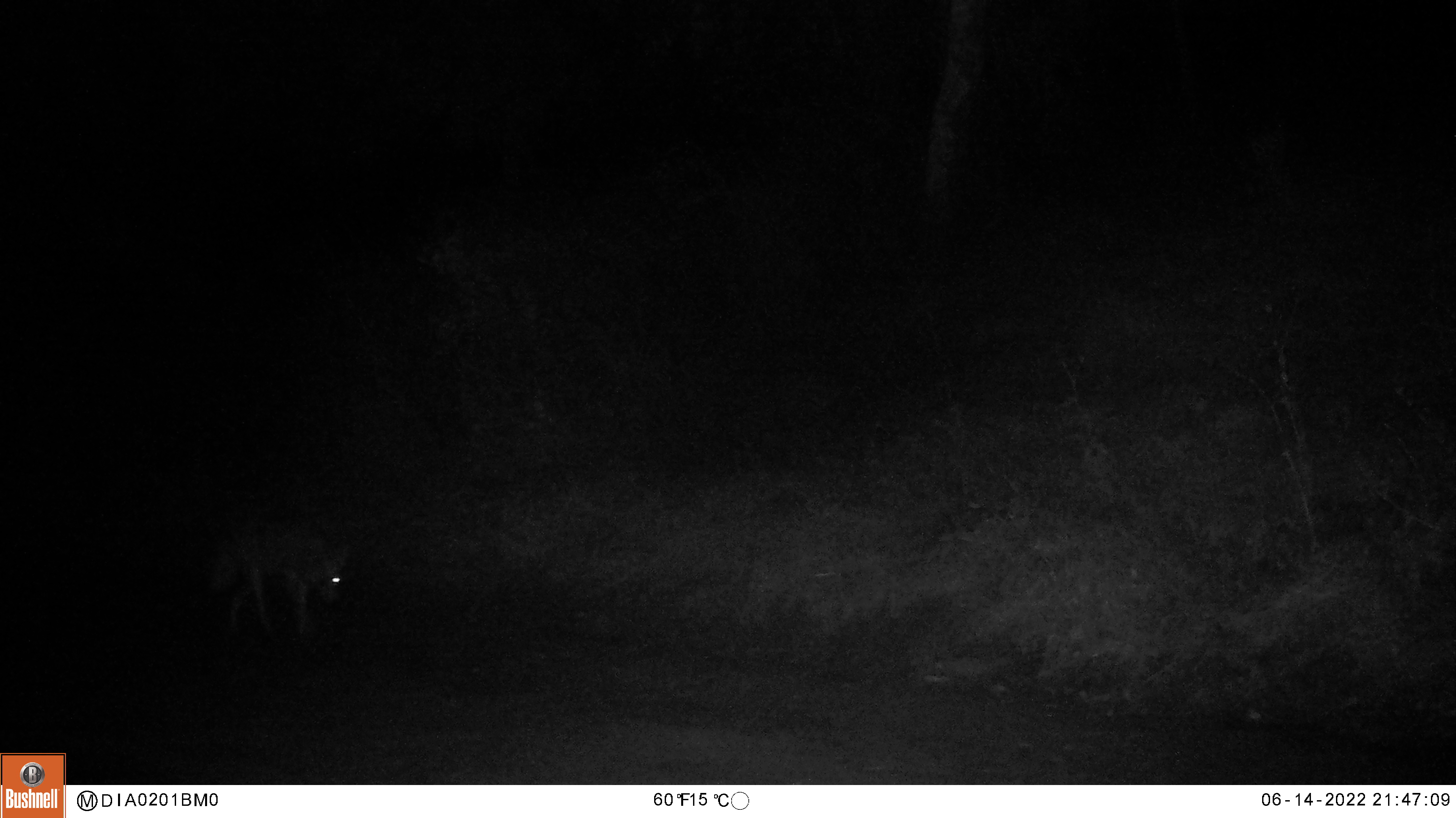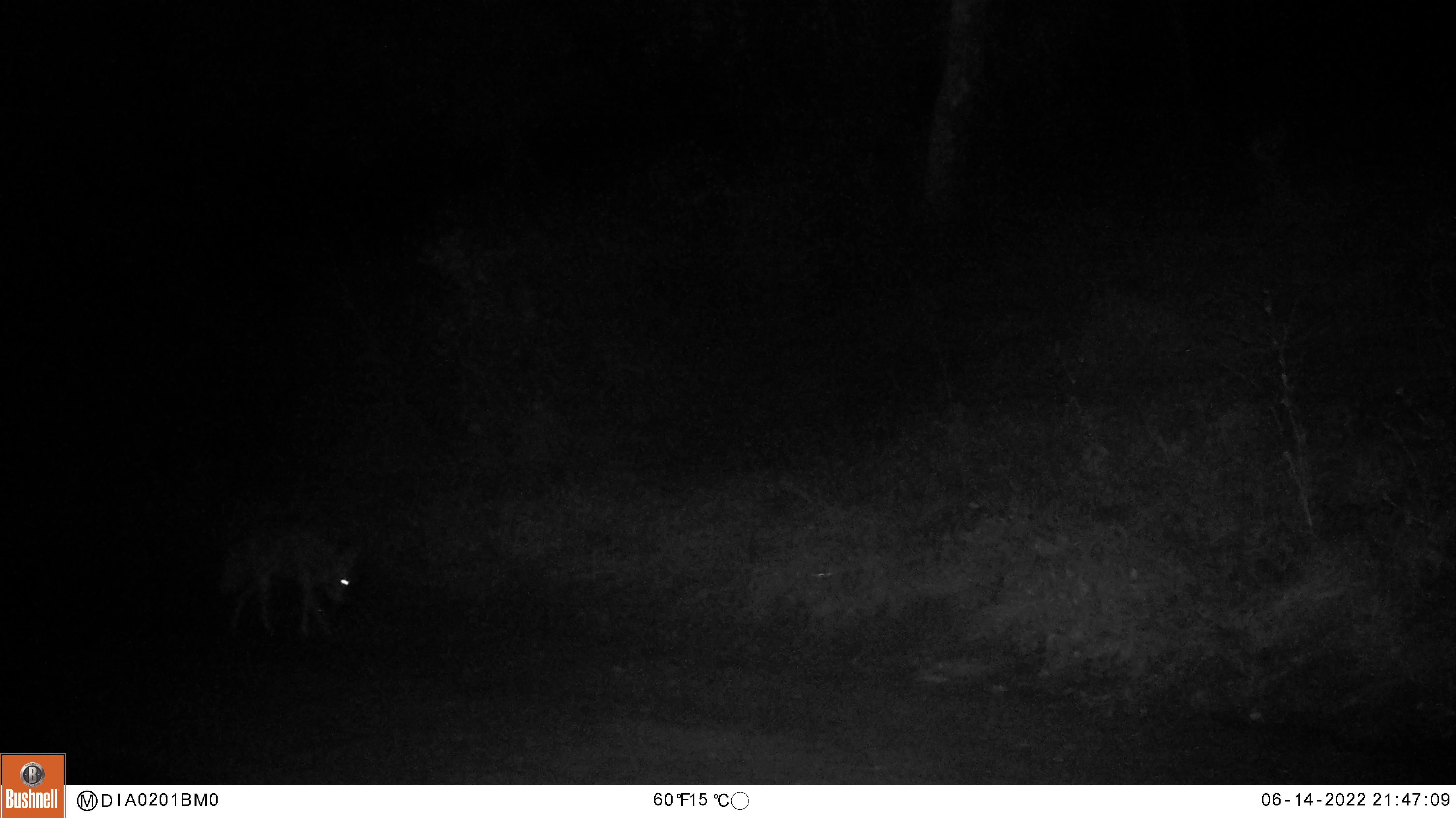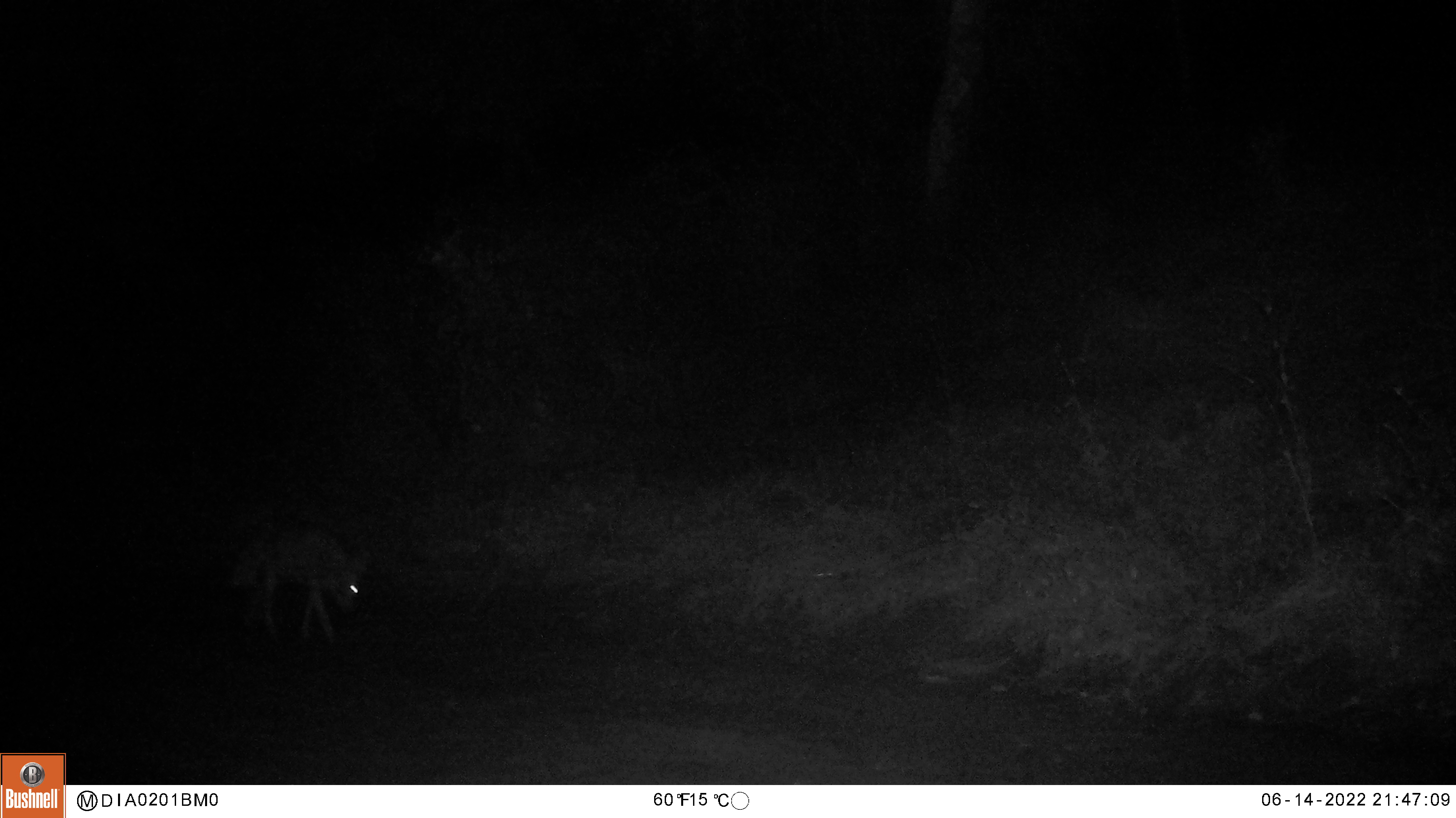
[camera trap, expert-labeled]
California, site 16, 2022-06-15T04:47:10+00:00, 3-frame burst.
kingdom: Animalia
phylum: Chordata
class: Mammalia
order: Carnivora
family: Canidae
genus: Canis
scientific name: Canis latrans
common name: coyote